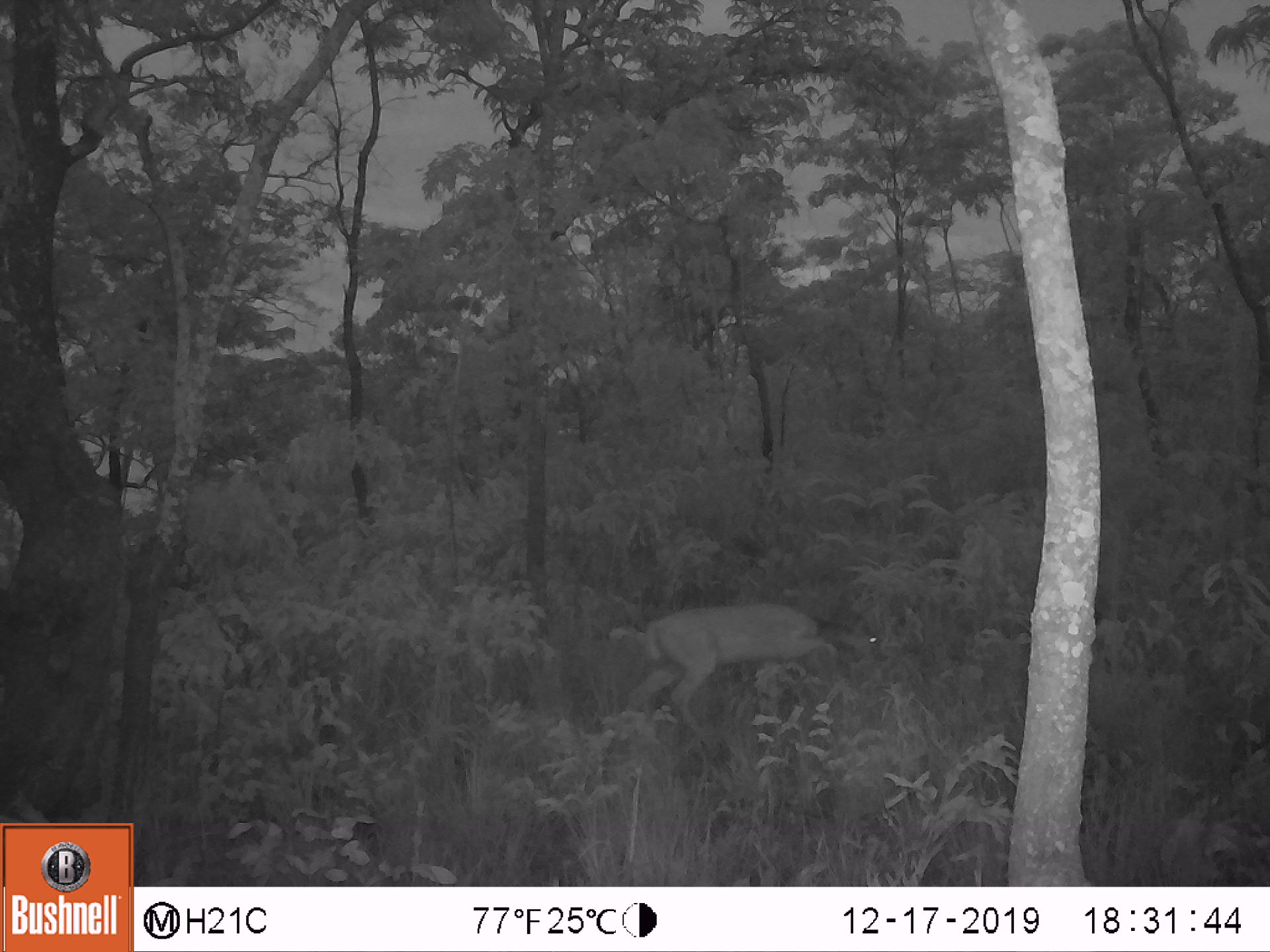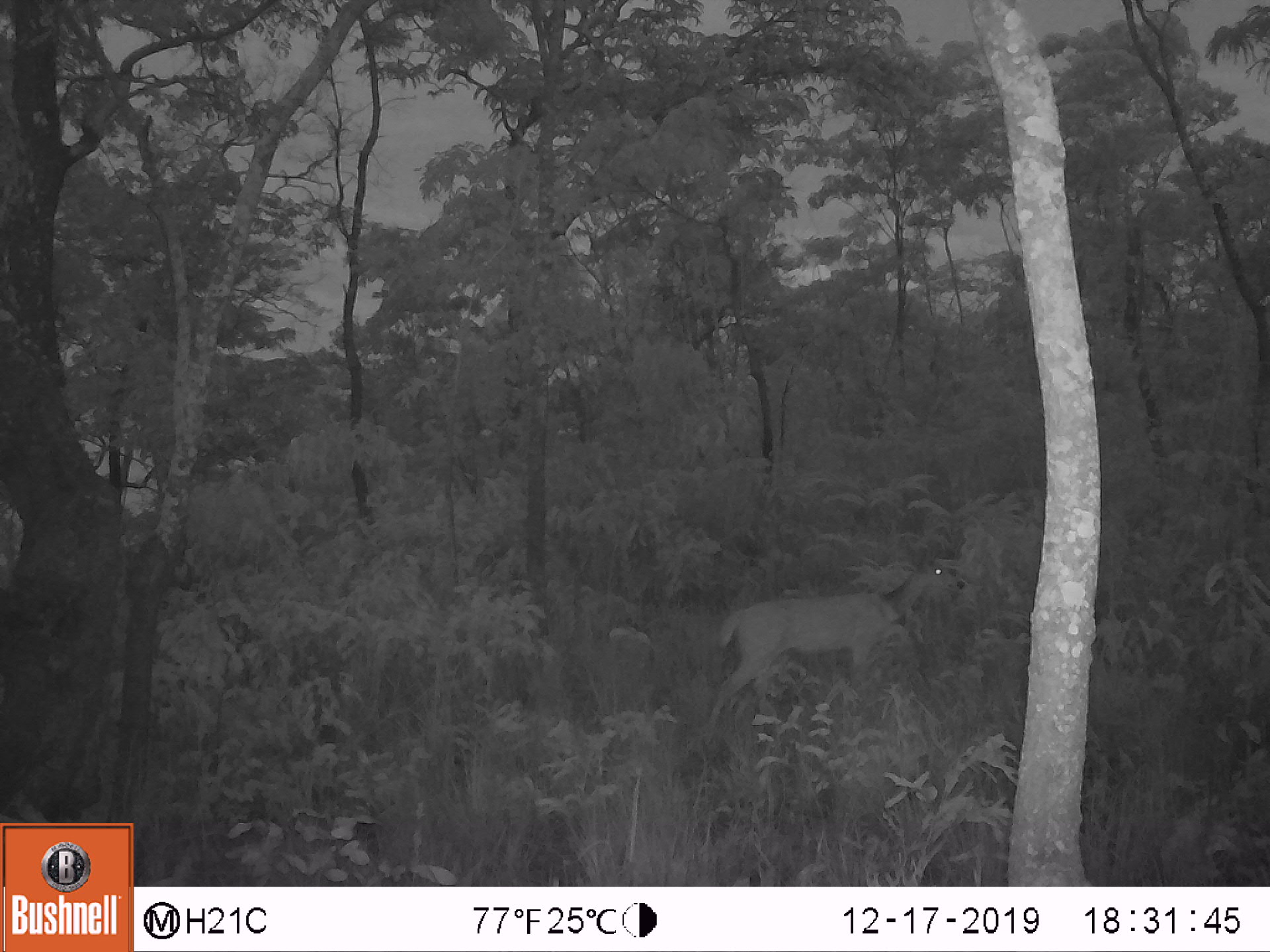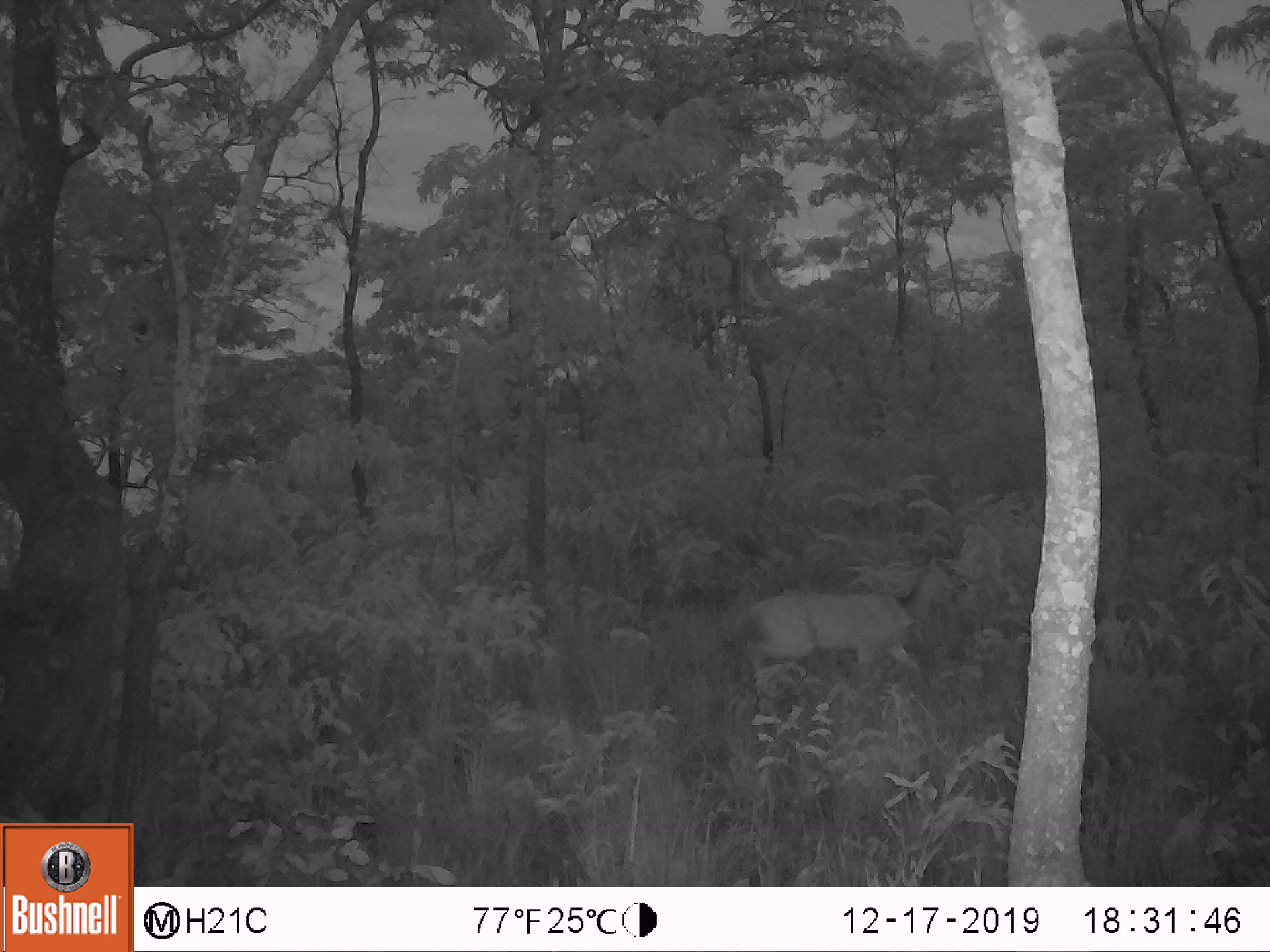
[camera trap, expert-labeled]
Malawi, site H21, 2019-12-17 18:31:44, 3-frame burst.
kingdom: Animalia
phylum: Chordata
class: Mammalia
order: Artiodactyla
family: Bovidae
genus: Redunca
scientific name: Redunca arundinum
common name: southern reedbuck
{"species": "southern reedbuck (Redunca arundinum)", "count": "1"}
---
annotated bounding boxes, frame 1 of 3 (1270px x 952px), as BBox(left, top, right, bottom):
southern reedbuck: BBox(590, 601, 885, 754)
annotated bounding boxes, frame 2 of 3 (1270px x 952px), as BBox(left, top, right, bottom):
southern reedbuck: BBox(695, 552, 973, 732)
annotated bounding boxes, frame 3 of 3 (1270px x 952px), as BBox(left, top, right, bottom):
southern reedbuck: BBox(723, 542, 976, 723)